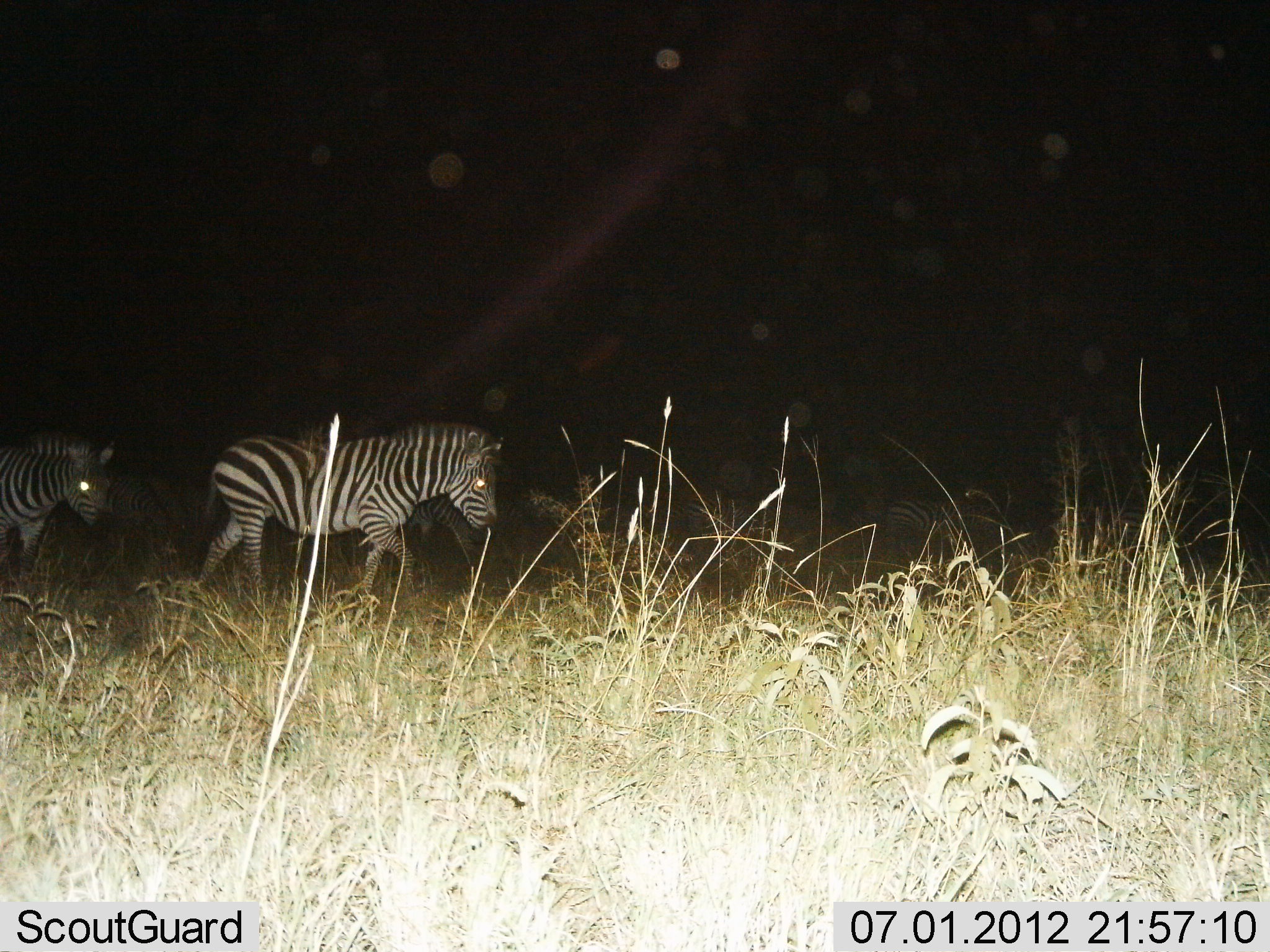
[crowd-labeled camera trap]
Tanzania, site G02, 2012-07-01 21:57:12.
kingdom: Animalia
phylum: Chordata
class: Mammalia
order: Perissodactyla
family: Equidae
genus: Equus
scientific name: Equus quagga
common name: plains zebra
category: zebra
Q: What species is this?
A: Zebra (plains zebra) (Equus quagga).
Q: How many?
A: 2.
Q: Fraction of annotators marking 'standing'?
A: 10%.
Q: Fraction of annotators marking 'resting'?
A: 0%.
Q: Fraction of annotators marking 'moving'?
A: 100%.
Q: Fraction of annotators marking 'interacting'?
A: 0%.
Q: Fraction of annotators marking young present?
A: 0%.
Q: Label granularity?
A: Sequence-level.